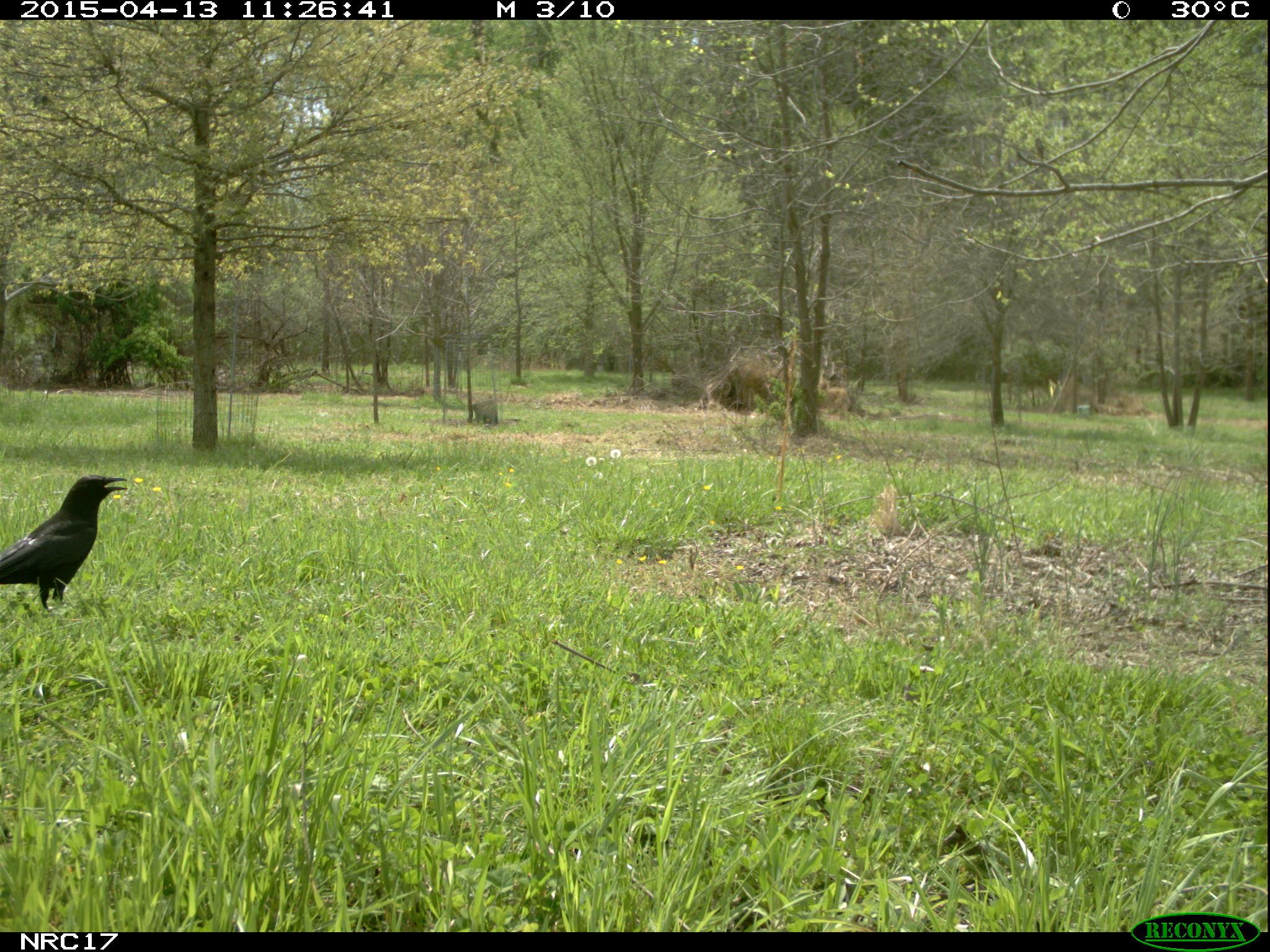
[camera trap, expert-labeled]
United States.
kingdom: Animalia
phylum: Chordata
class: Aves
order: Passeriformes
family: Corvidae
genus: Corvus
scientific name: Corvus brachyrhynchos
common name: american crow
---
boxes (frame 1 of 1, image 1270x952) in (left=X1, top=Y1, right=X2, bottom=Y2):
American Crow: (left=0, top=457, right=130, bottom=612)